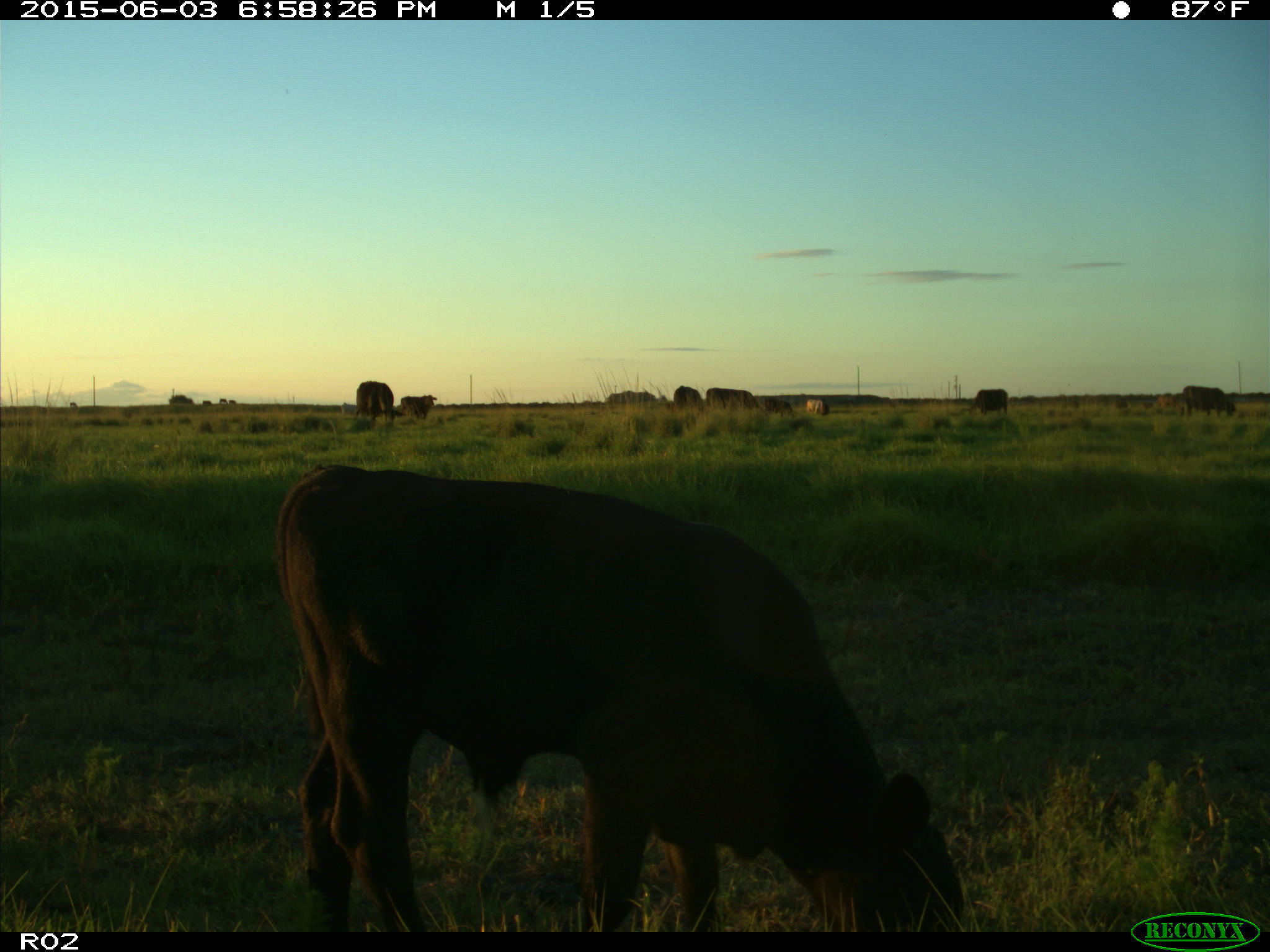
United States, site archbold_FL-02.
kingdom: Animalia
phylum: Chordata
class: Mammalia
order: Artiodactyla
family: Bovidae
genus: Bos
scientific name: Bos taurus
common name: domestic cow